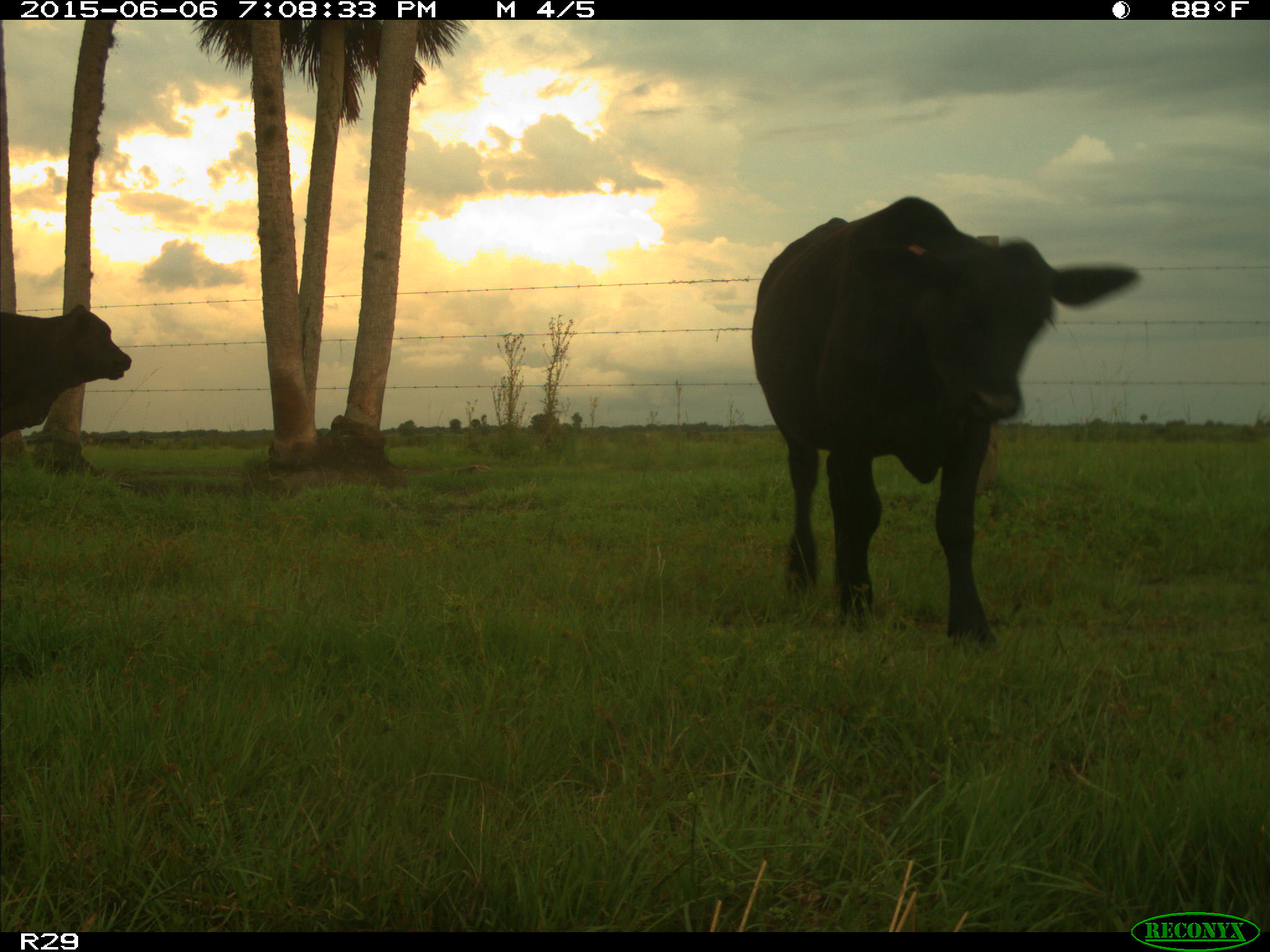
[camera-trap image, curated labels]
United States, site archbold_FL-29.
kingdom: Animalia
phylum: Chordata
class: Mammalia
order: Artiodactyla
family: Bovidae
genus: Bos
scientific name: Bos taurus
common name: domestic cow